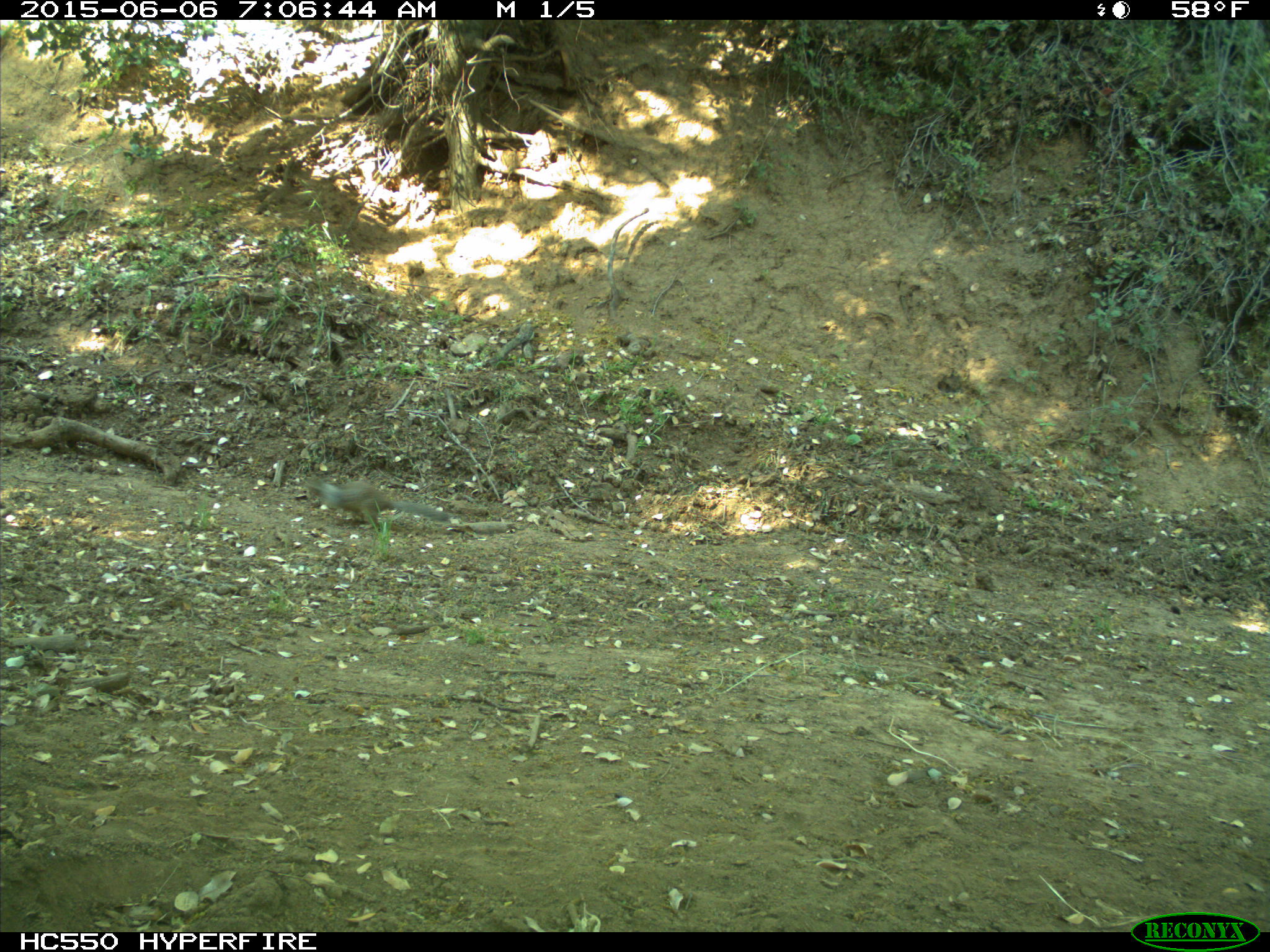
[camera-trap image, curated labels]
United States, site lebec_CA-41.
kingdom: Animalia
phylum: Chordata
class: Mammalia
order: Rodentia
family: Sciuridae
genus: Otospermophilus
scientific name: Otospermophilus beecheyi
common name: california ground squirrel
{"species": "Otospermophilus beecheyi (california ground squirrel)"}